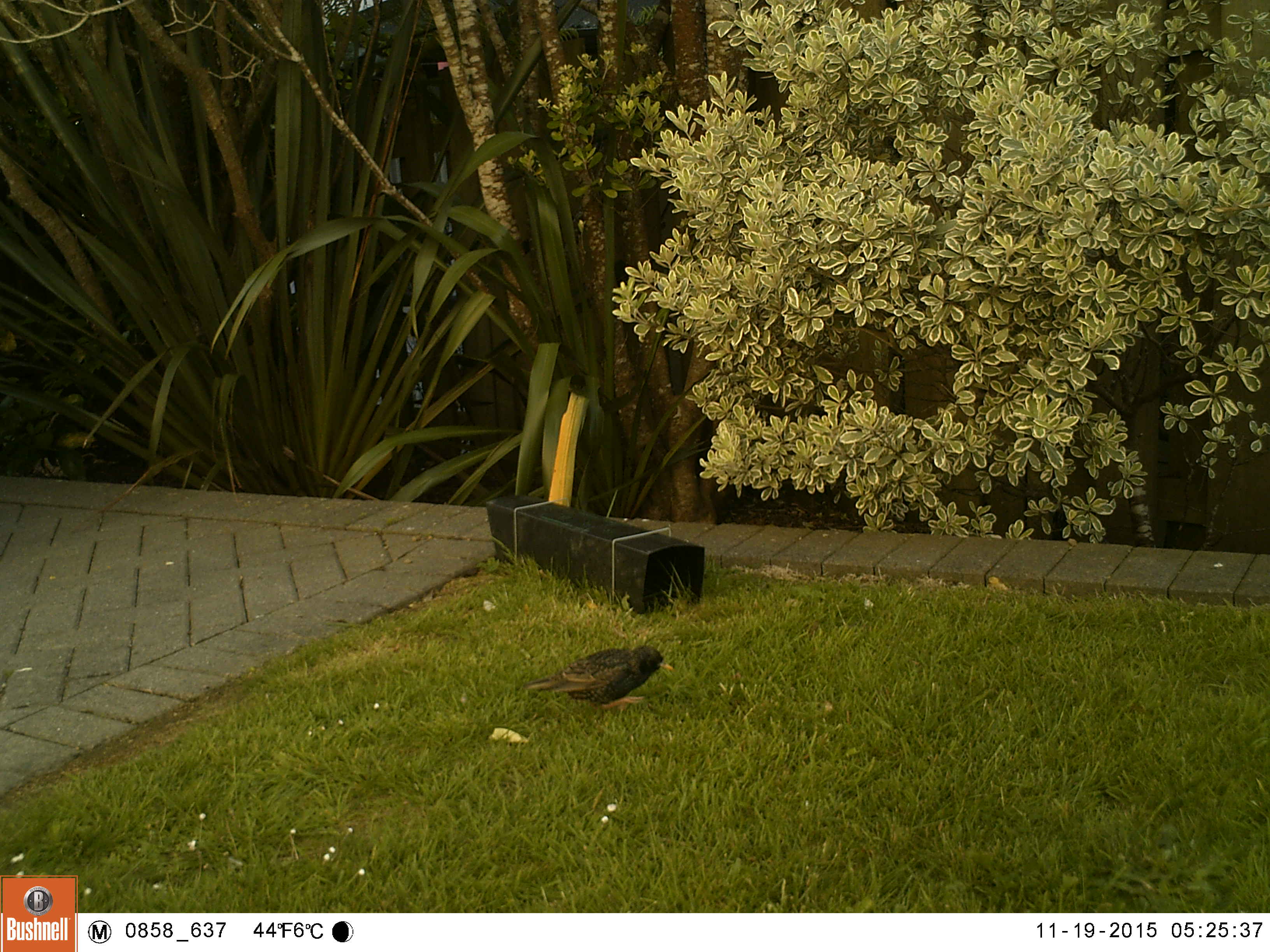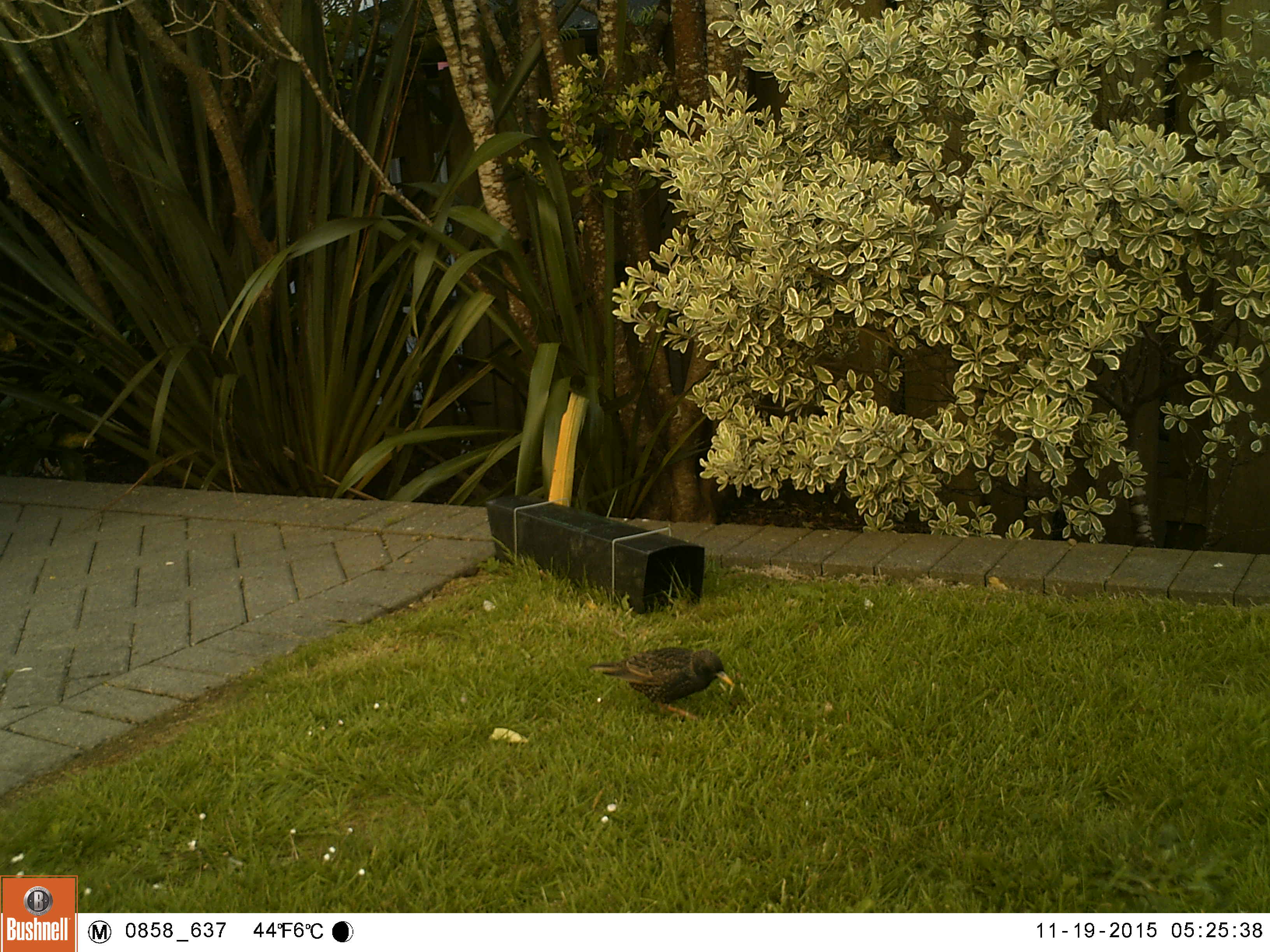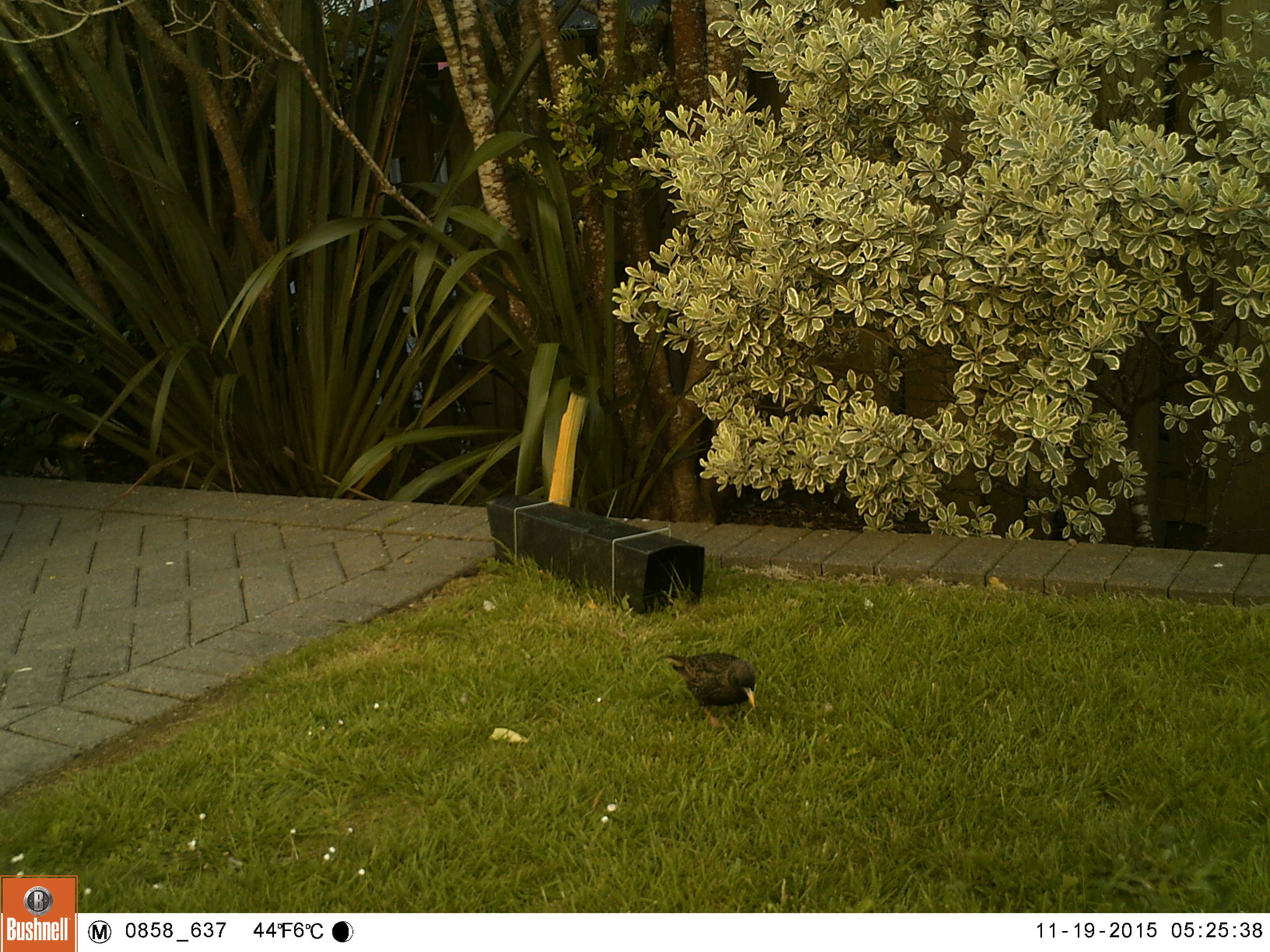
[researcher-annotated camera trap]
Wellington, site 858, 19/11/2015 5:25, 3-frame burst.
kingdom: Animalia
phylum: Chordata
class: Aves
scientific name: Aves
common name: bird